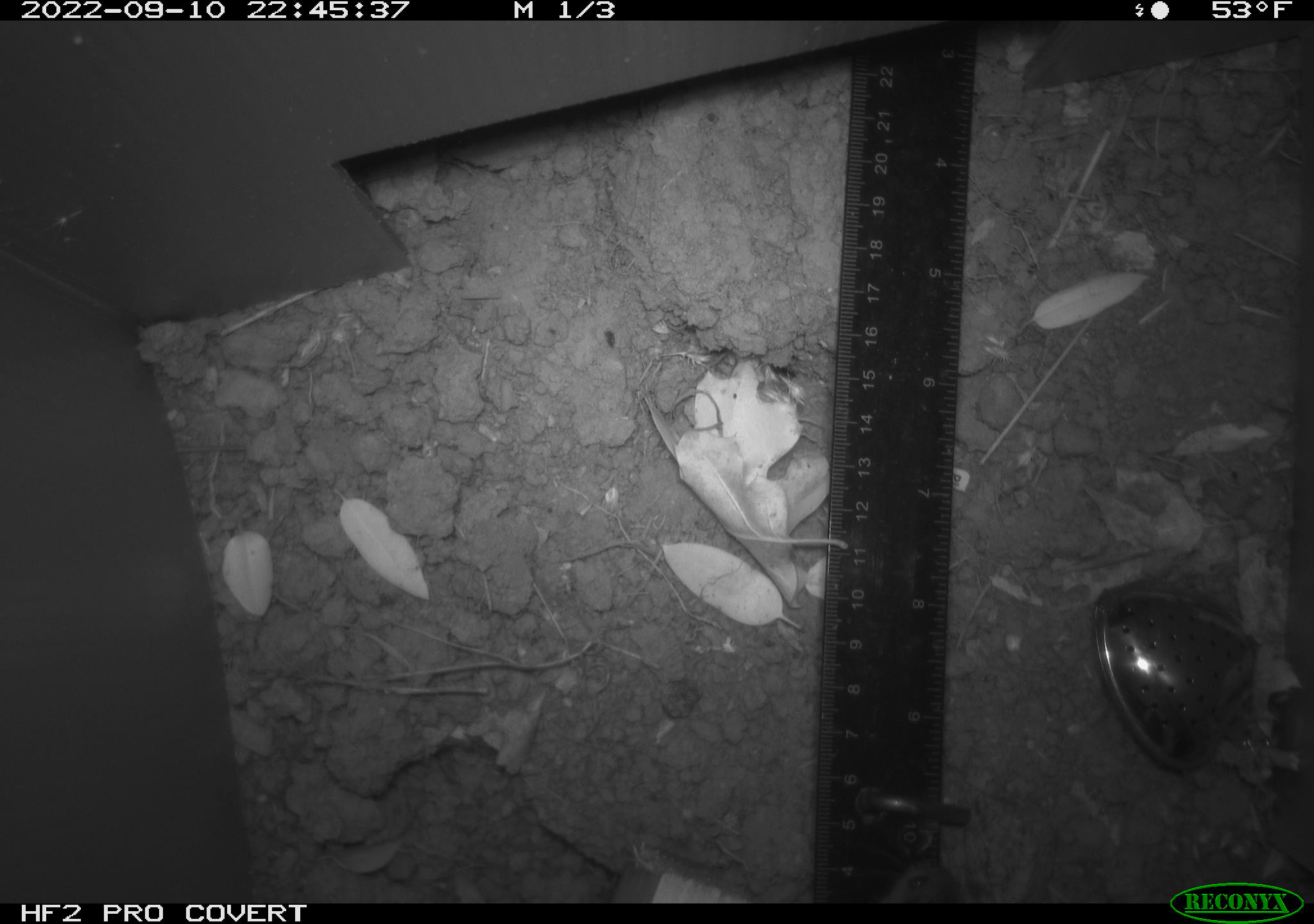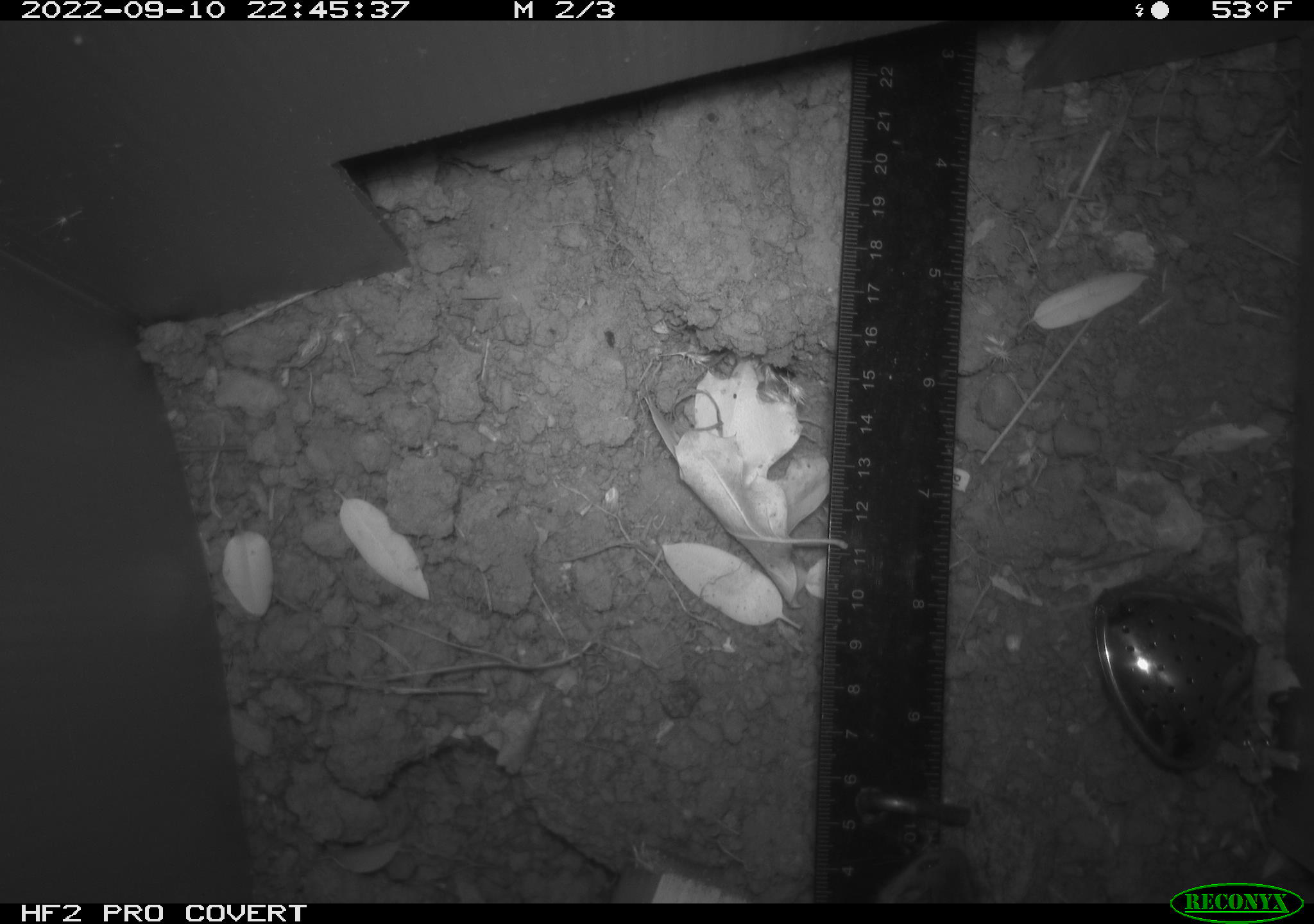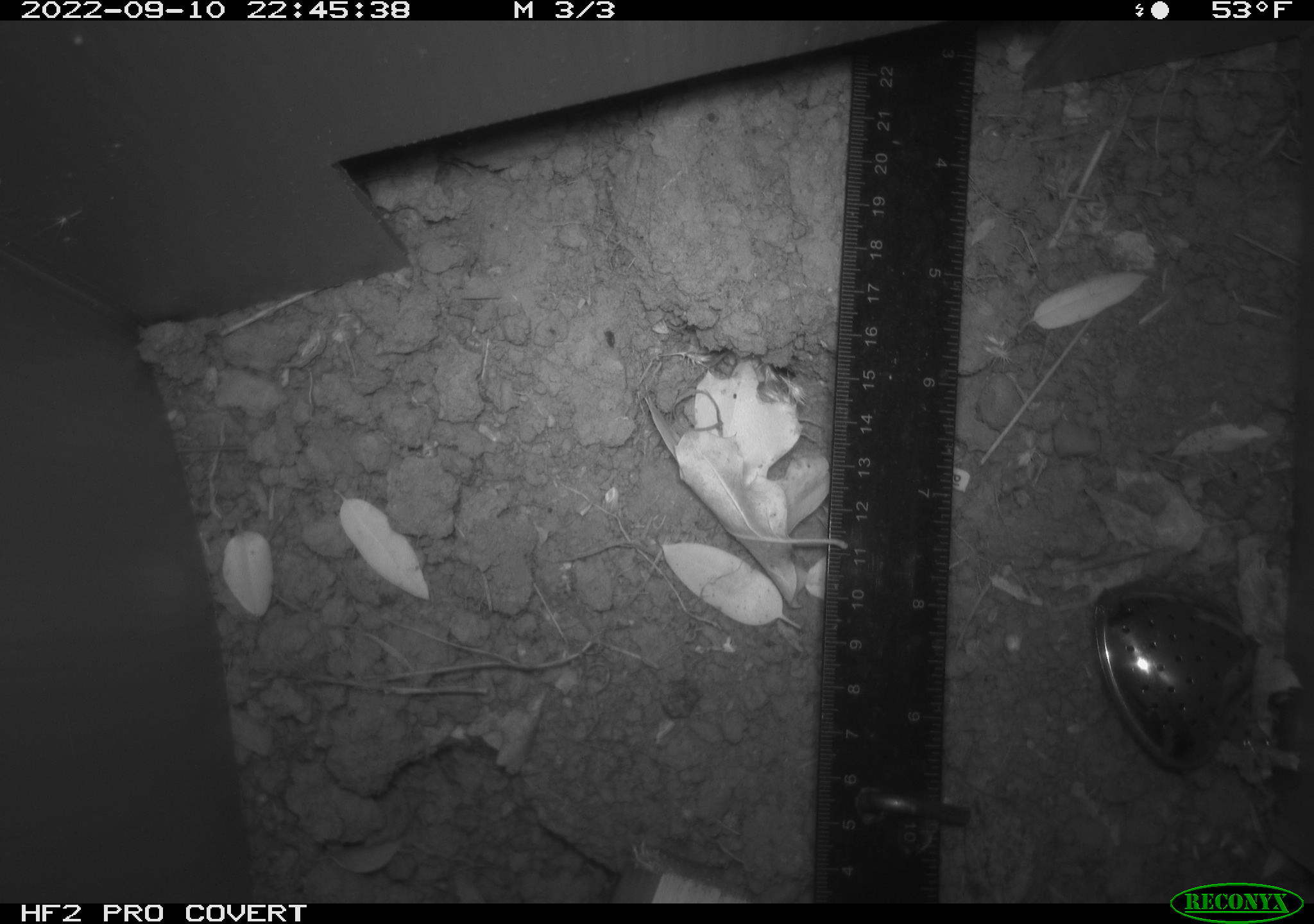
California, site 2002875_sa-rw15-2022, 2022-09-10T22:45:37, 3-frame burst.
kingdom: Animalia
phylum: Chordata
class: Mammalia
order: Rodentia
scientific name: Rodentia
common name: mouse species